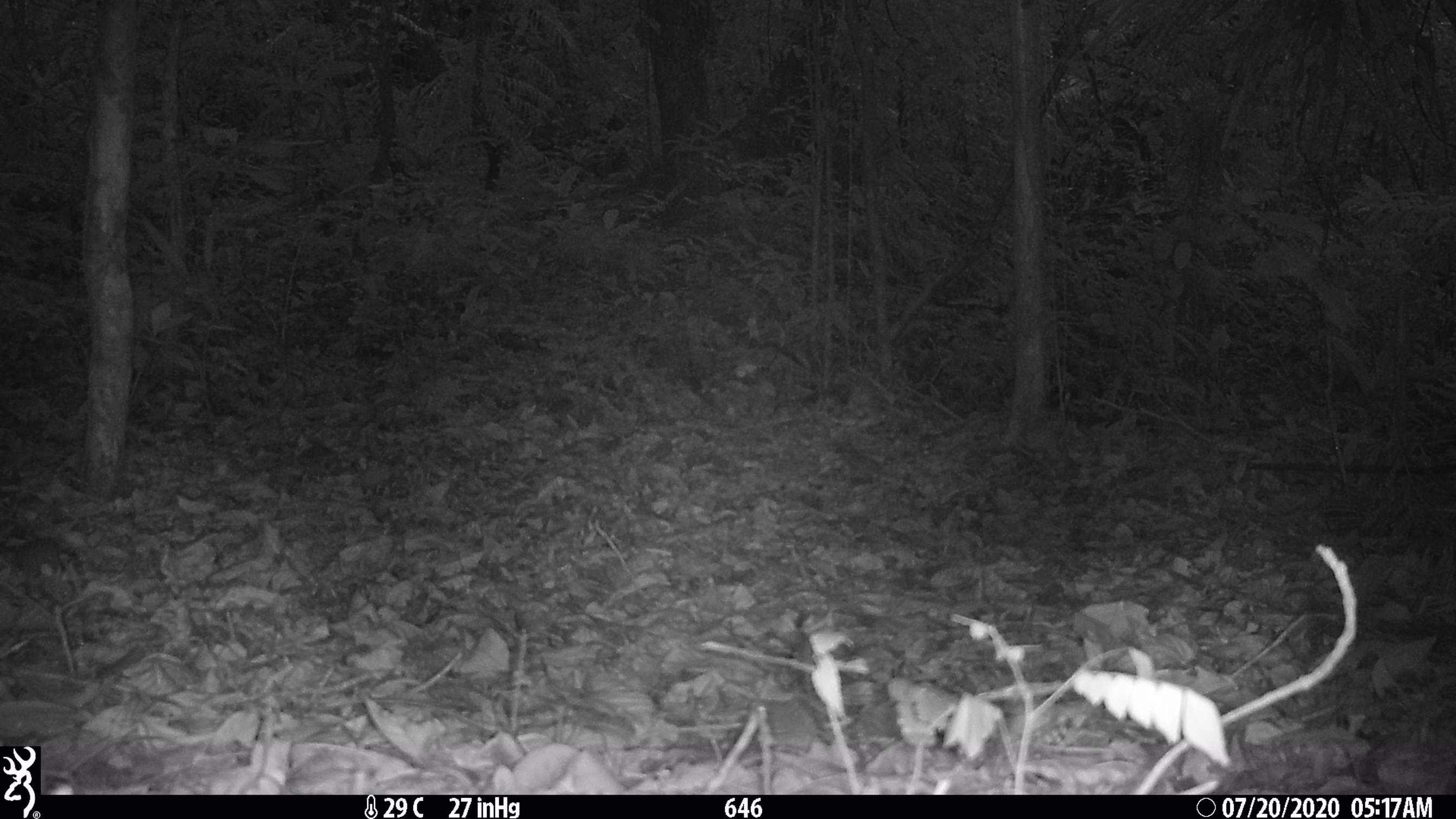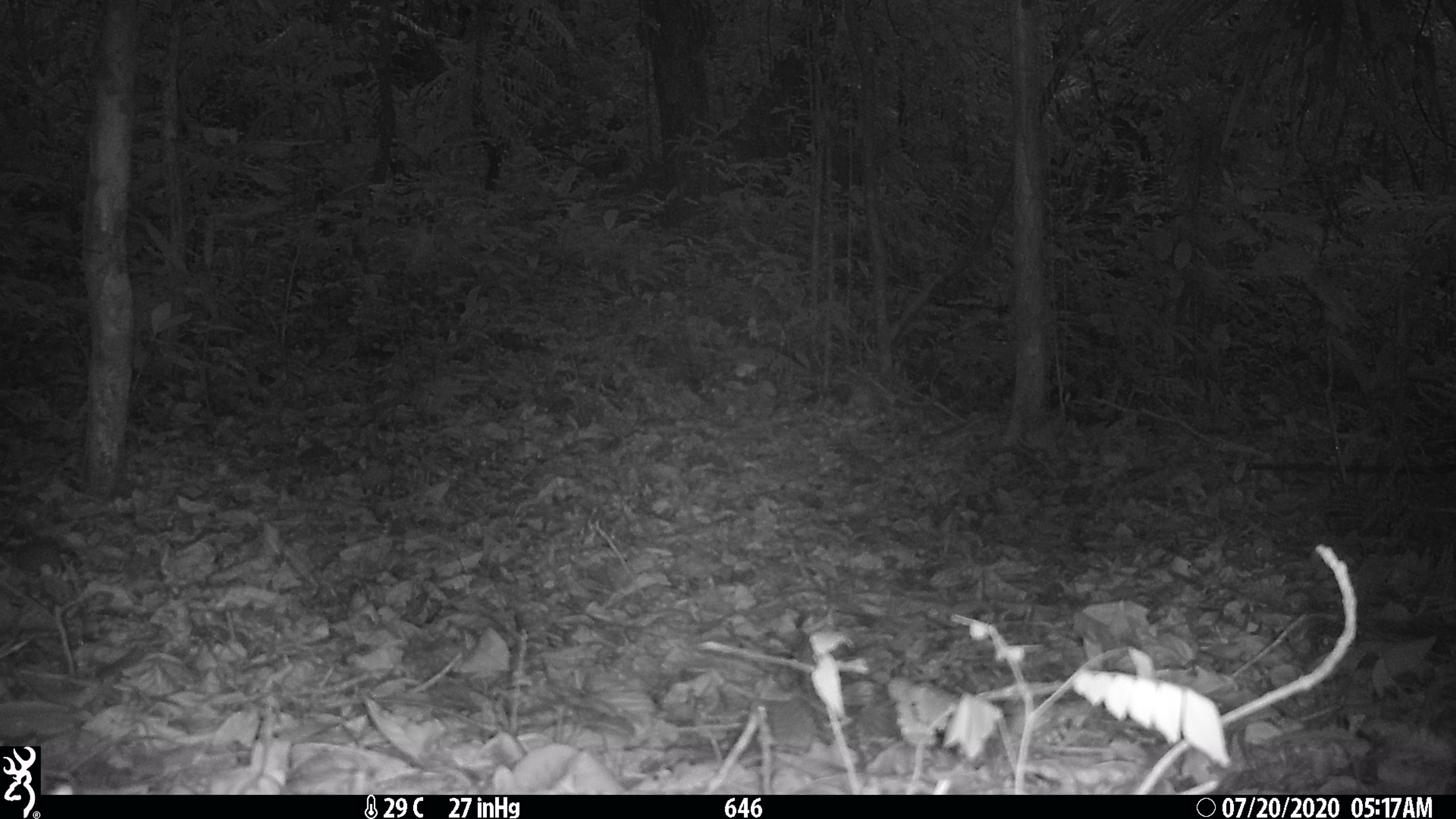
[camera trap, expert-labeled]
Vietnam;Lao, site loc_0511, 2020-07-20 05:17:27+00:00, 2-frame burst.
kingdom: Animalia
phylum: Chordata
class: Mammalia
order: Artiodactyla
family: Cervidae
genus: Muntiacus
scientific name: Muntiacus rooseveltorum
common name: roosevelt's muntjac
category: roosevelts muntjac group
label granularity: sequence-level